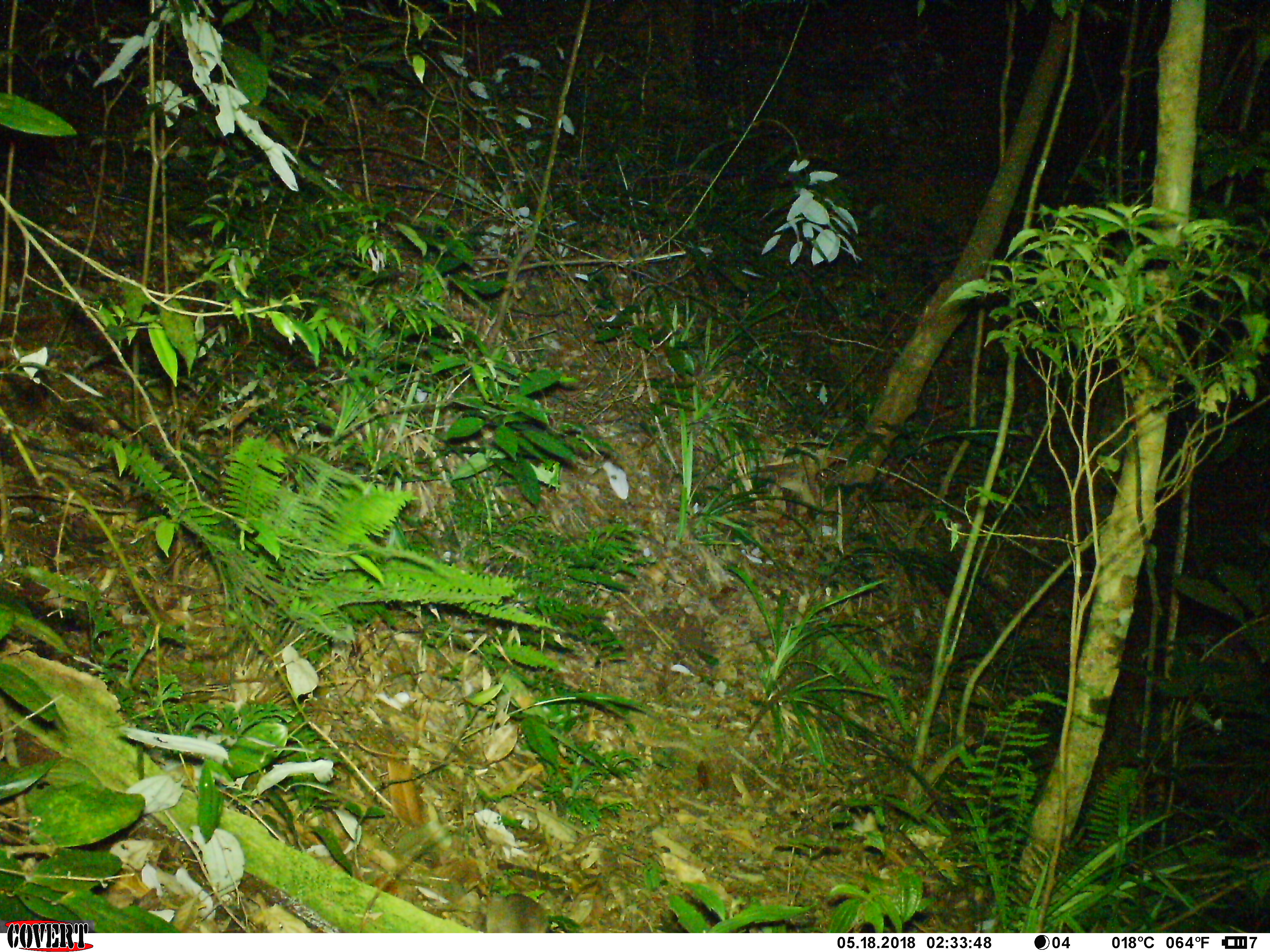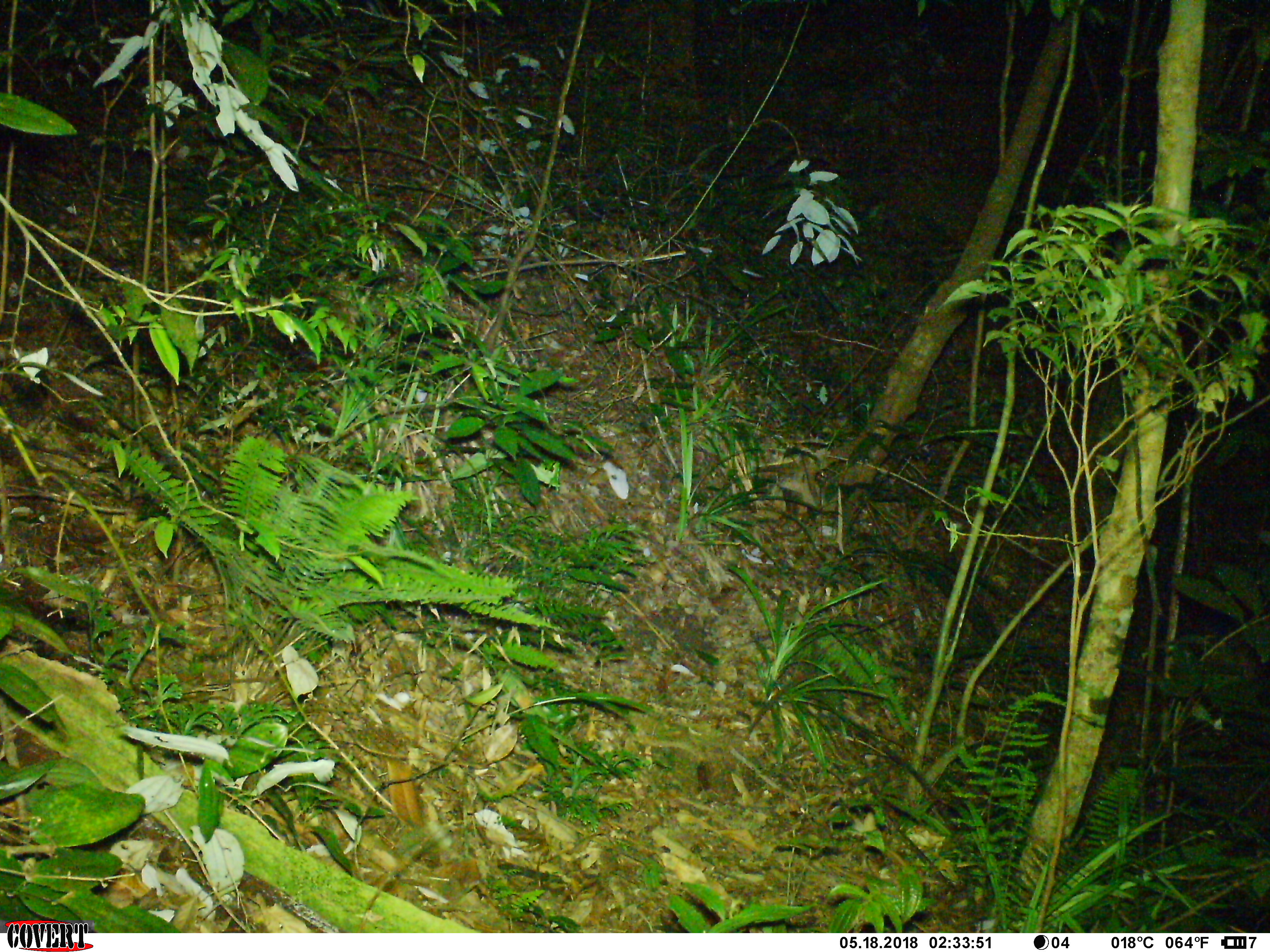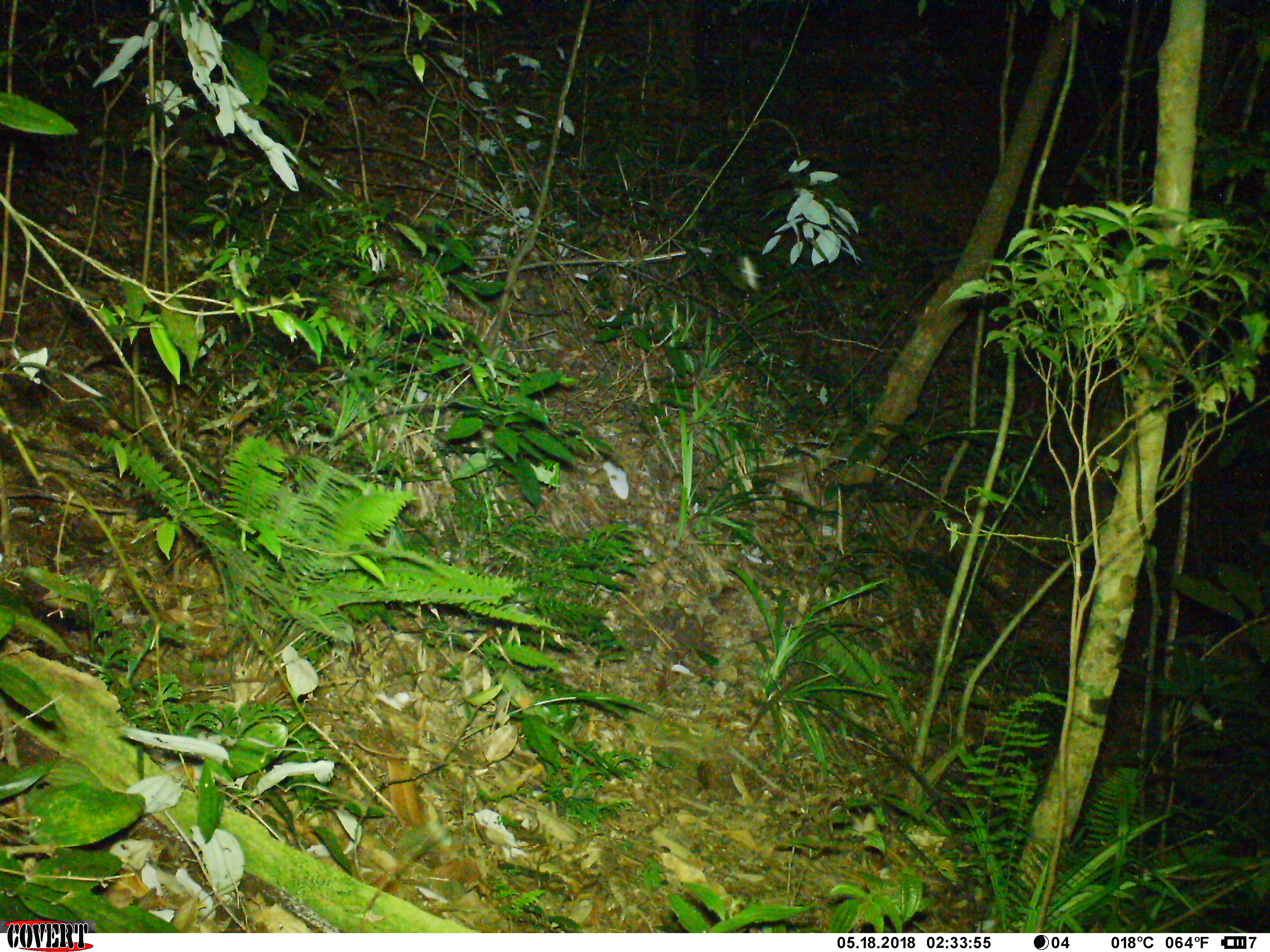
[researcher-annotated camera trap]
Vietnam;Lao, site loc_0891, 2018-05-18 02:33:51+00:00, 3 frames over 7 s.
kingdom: Animalia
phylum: Chordata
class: Mammalia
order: Rodentia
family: Muridae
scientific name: Muridae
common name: old-world mice and rats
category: unidentified murid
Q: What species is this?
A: Unidentified murid (old-world mice and rats) (Muridae).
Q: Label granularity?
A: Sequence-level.